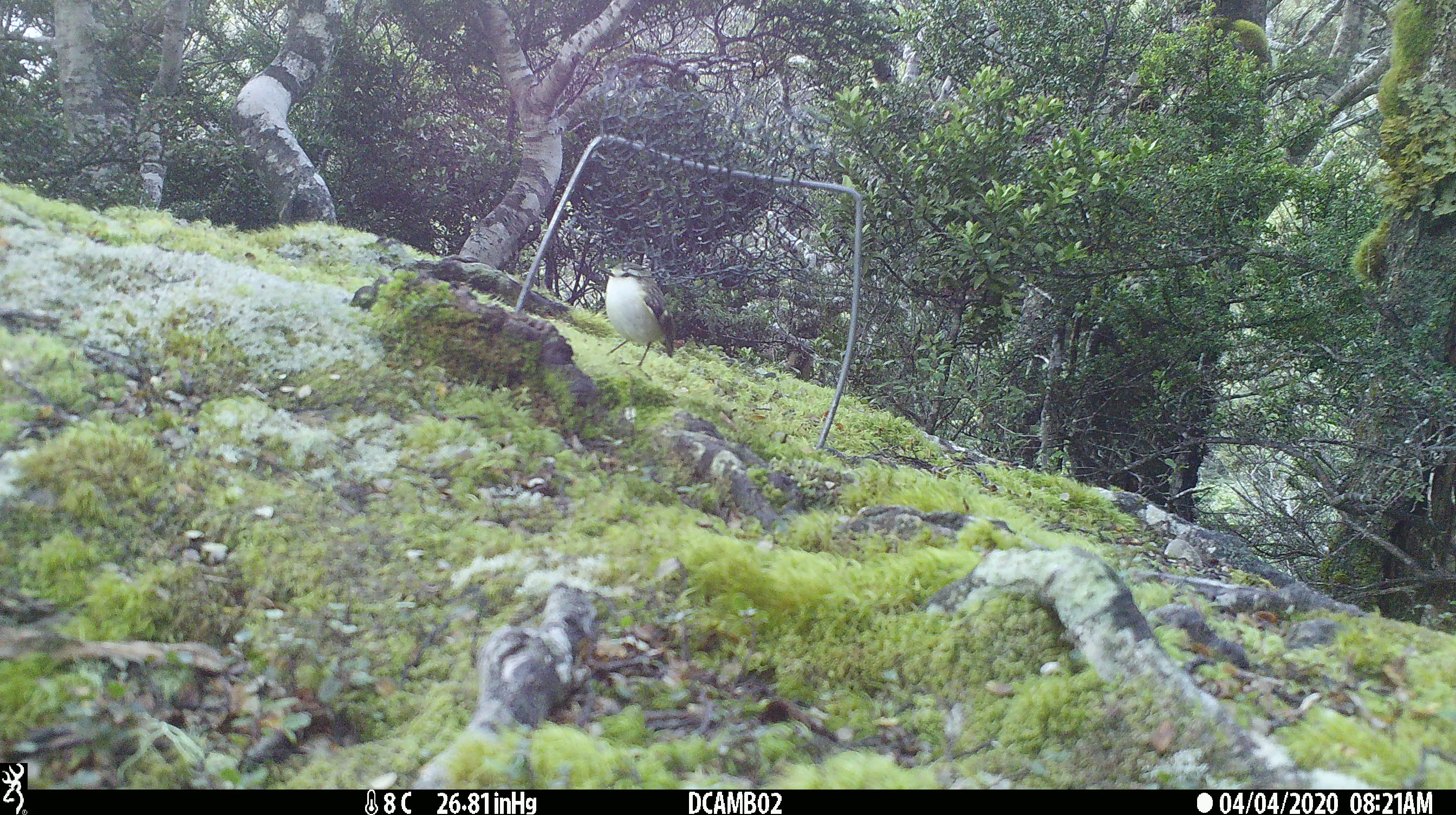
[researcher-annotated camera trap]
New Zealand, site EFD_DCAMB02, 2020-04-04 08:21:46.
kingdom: Animalia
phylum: Chordata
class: Aves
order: Passeriformes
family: Acanthisittidae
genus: Acanthisitta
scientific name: Acanthisitta chloris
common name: rifleman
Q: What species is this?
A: Rifleman (Acanthisitta chloris).